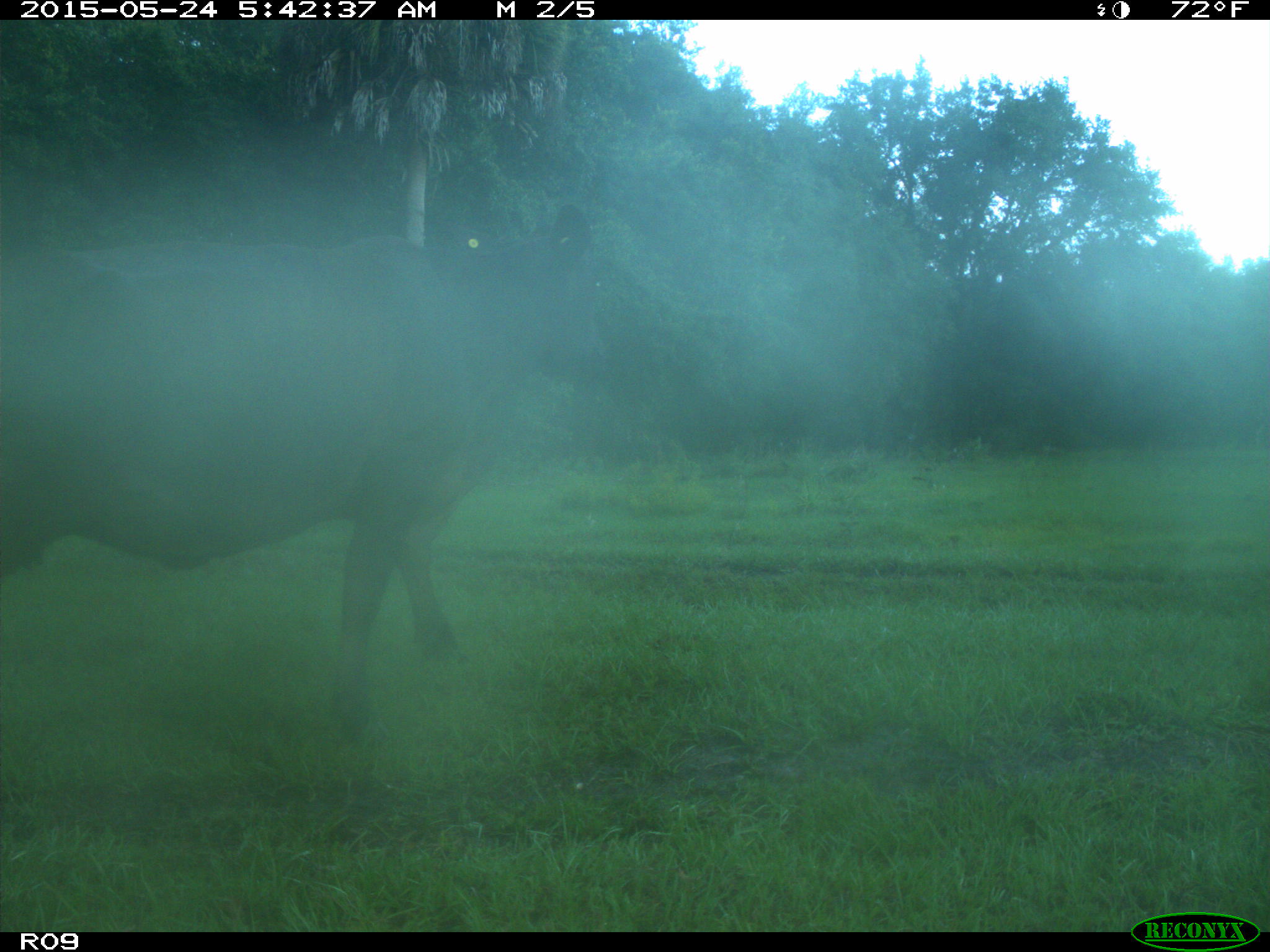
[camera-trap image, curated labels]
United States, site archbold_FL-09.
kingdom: Animalia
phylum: Chordata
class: Mammalia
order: Artiodactyla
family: Bovidae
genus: Bos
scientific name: Bos taurus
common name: domestic cow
Bos taurus (domestic cow).